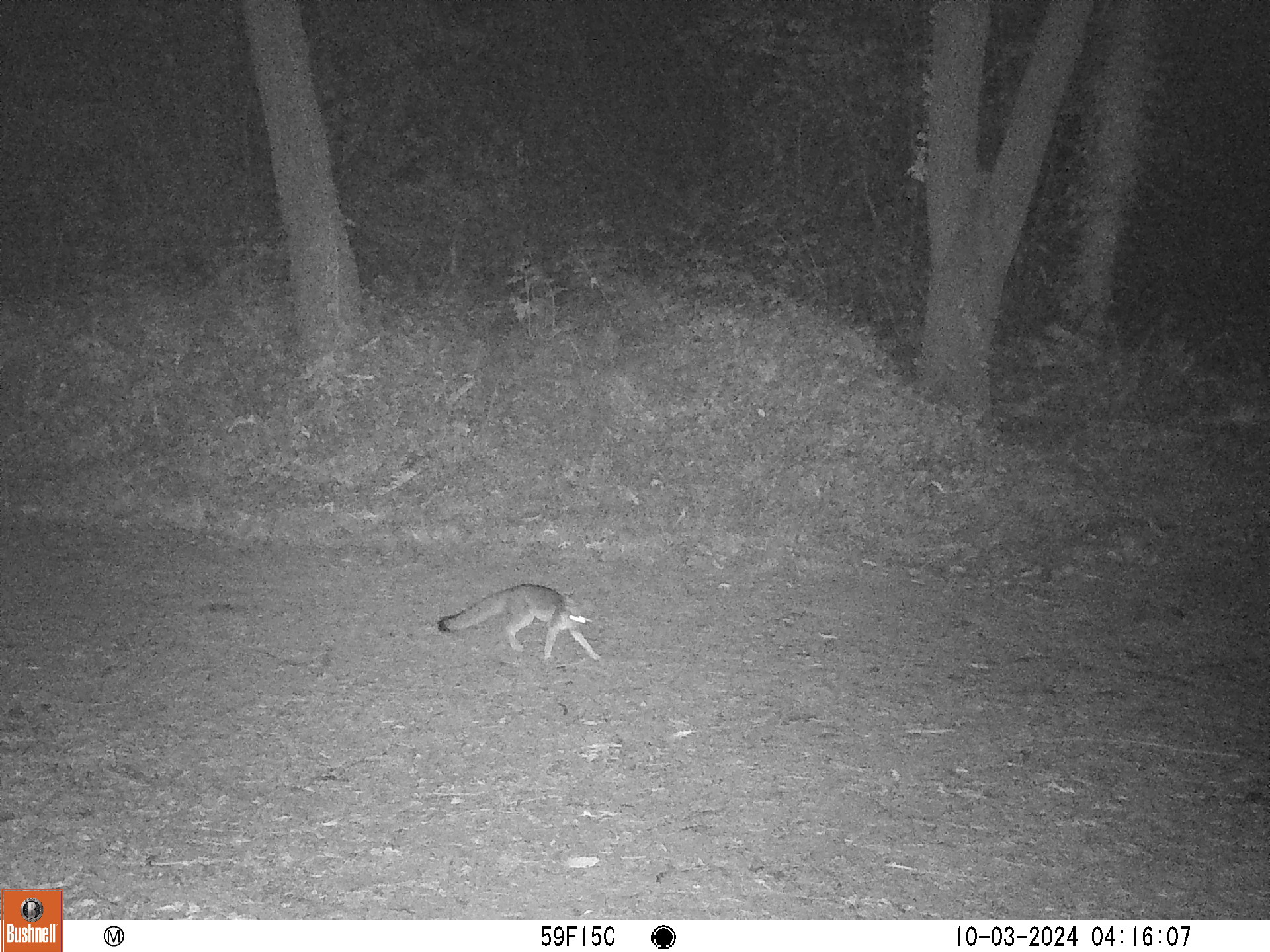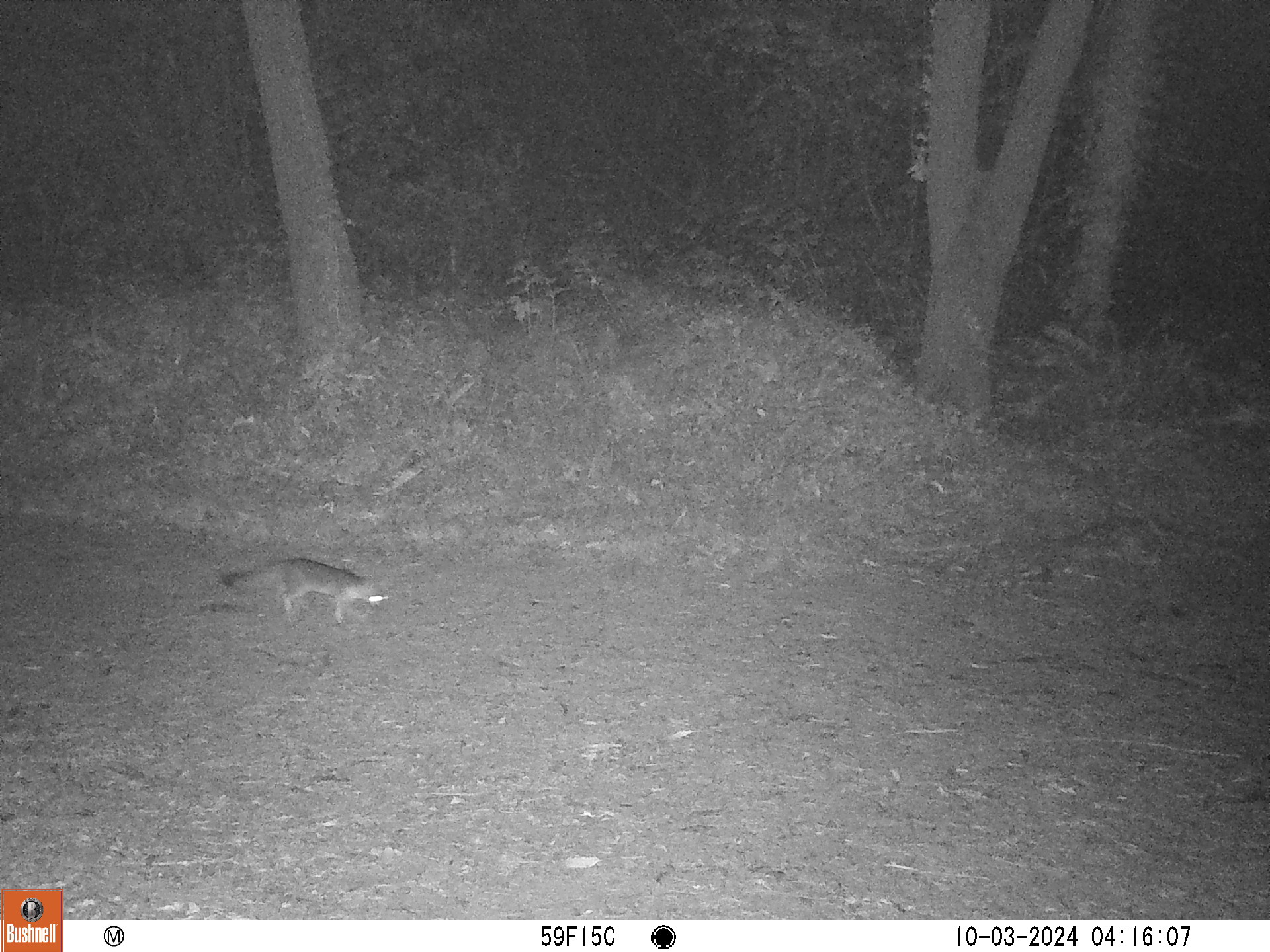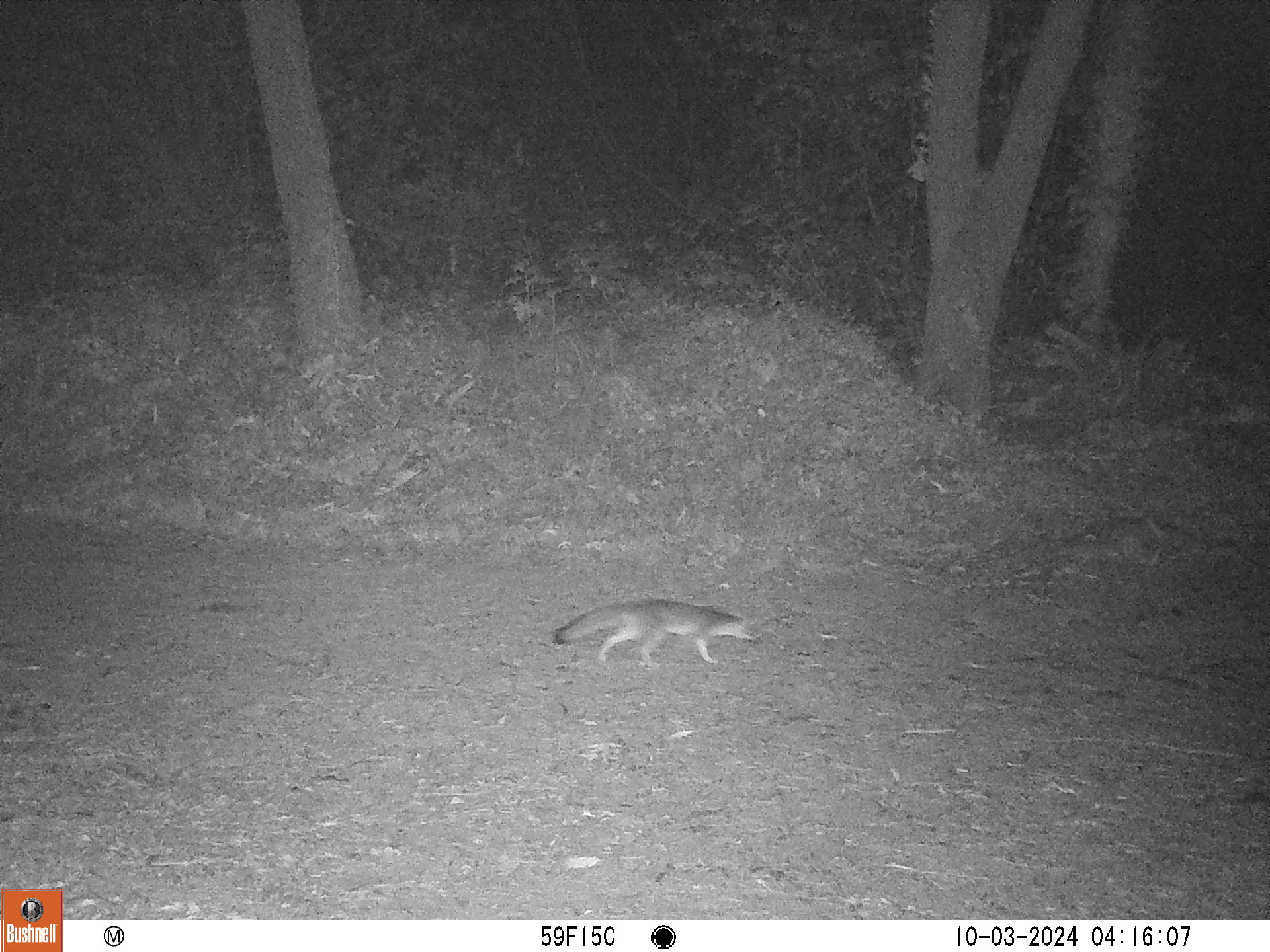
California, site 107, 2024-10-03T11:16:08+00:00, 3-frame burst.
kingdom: Animalia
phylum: Chordata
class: Mammalia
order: Carnivora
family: Canidae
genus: Urocyon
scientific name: Urocyon cinereoargenteus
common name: gray fox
Gray fox (Urocyon cinereoargenteus).